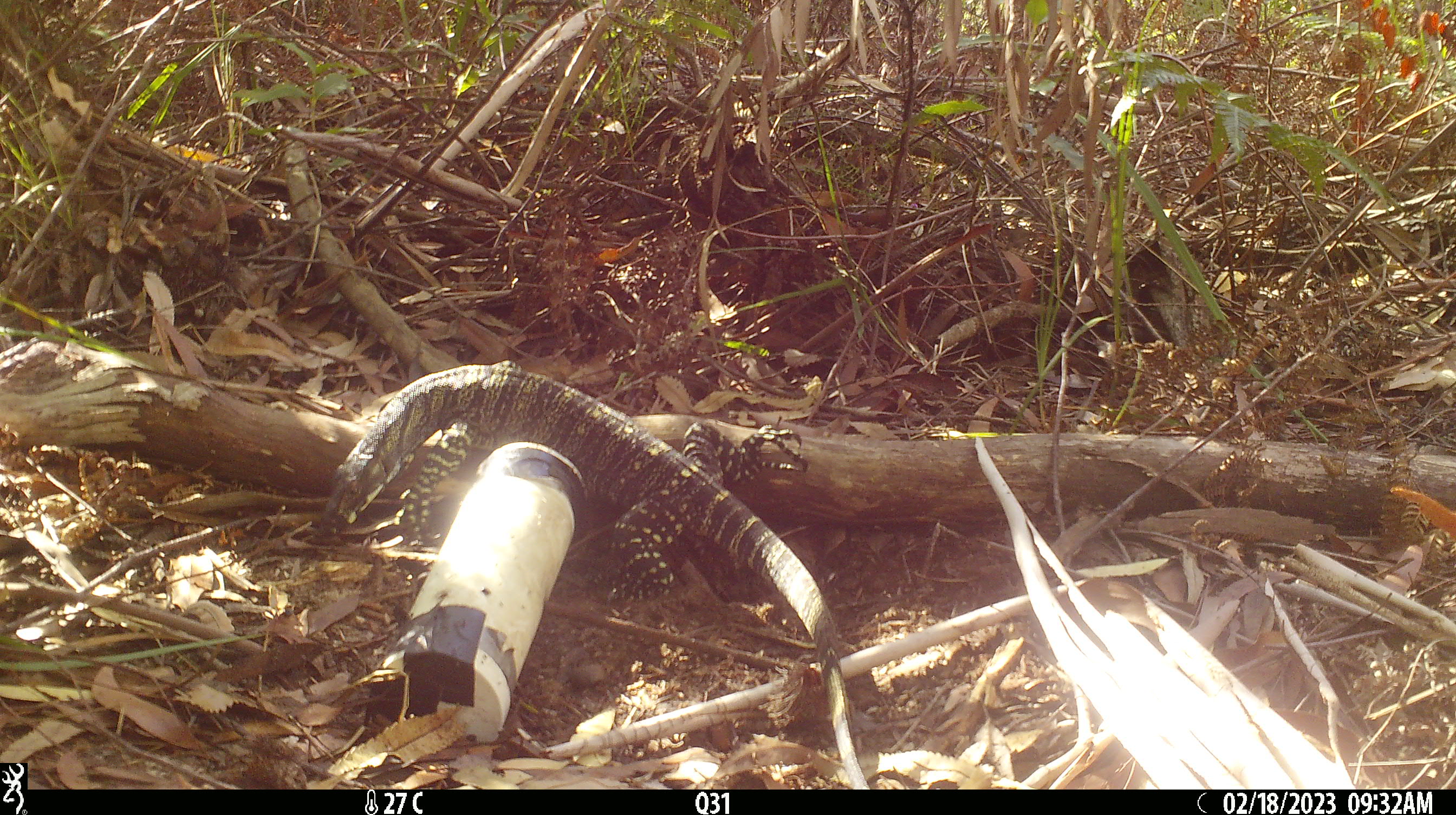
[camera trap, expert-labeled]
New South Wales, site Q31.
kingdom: Animalia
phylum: Chordata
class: Reptilia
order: Squamata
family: Varanidae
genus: Varanus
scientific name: Varanus varius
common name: lace monitor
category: goanna